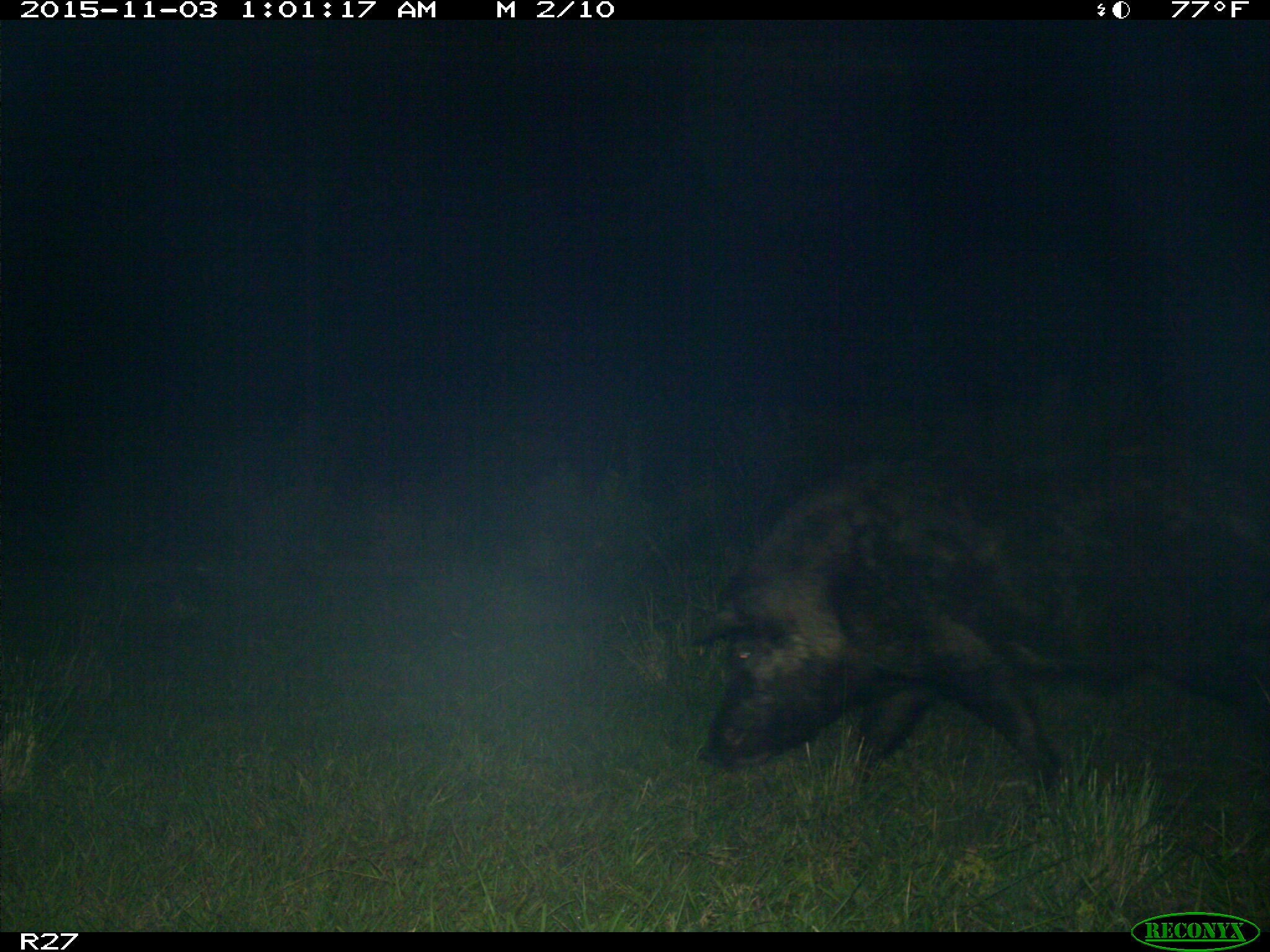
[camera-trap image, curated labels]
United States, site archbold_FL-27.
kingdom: Animalia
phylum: Chordata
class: Mammalia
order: Artiodactyla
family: Suidae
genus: Sus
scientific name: Sus scrofa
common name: wild boar